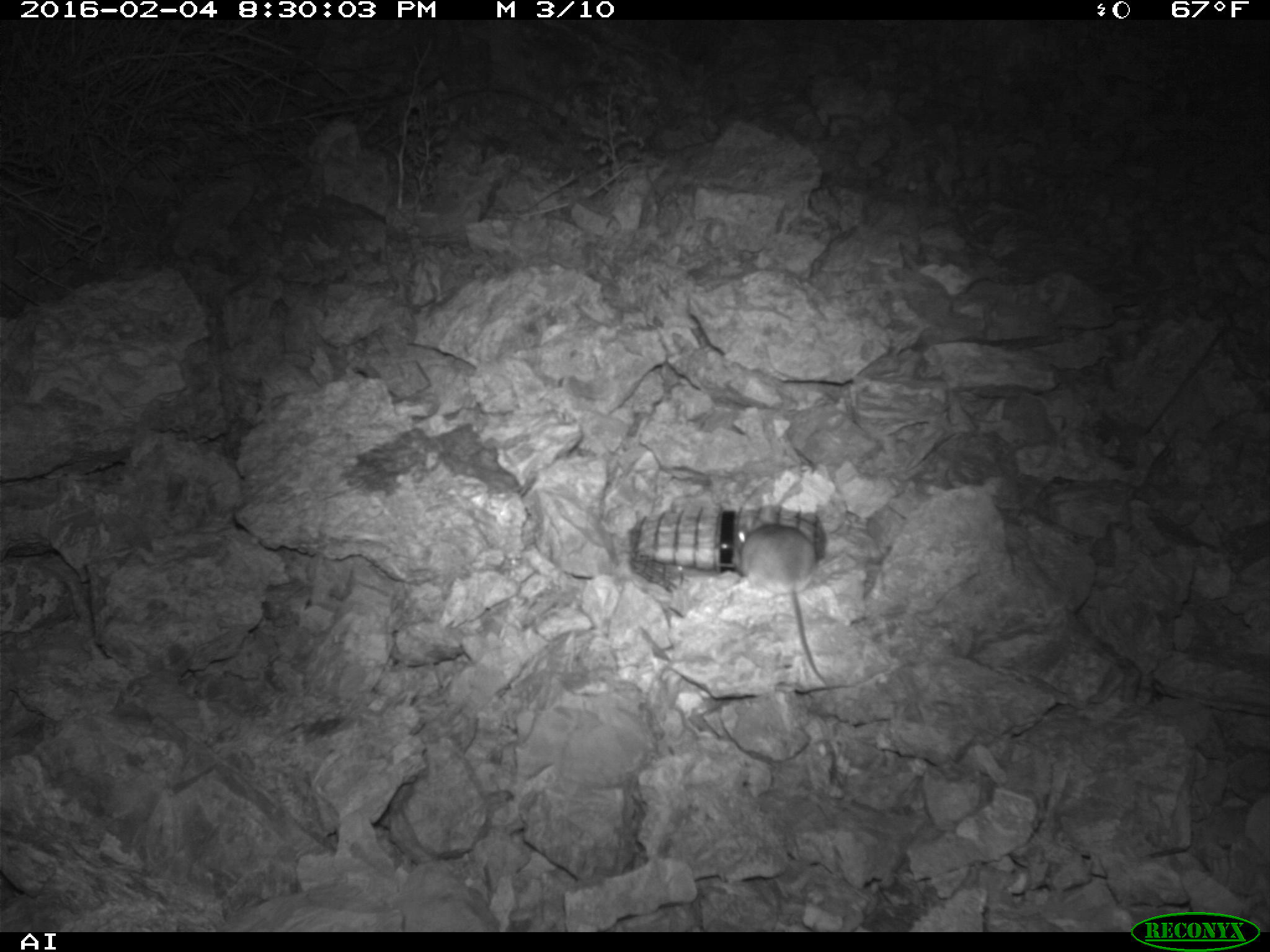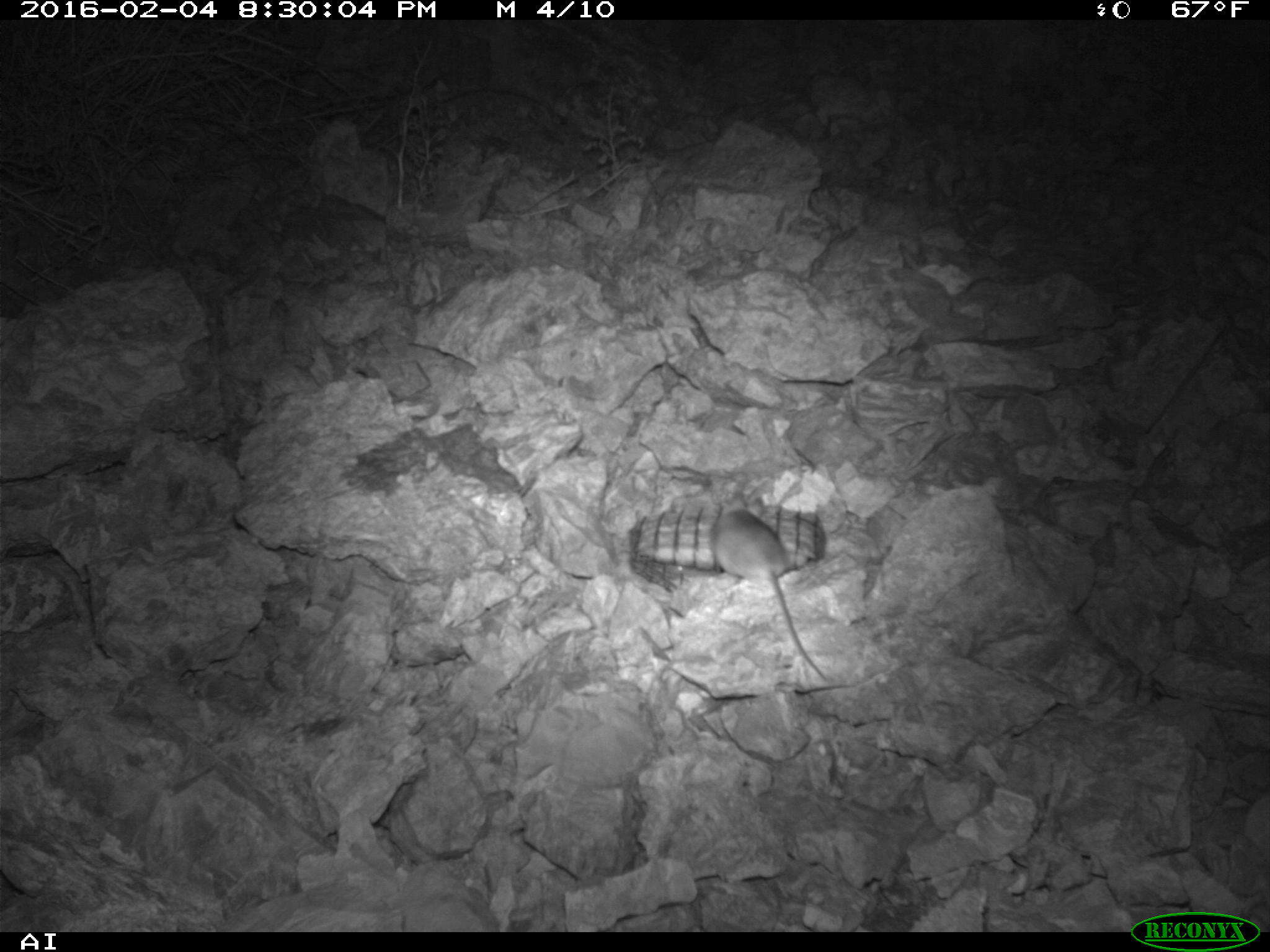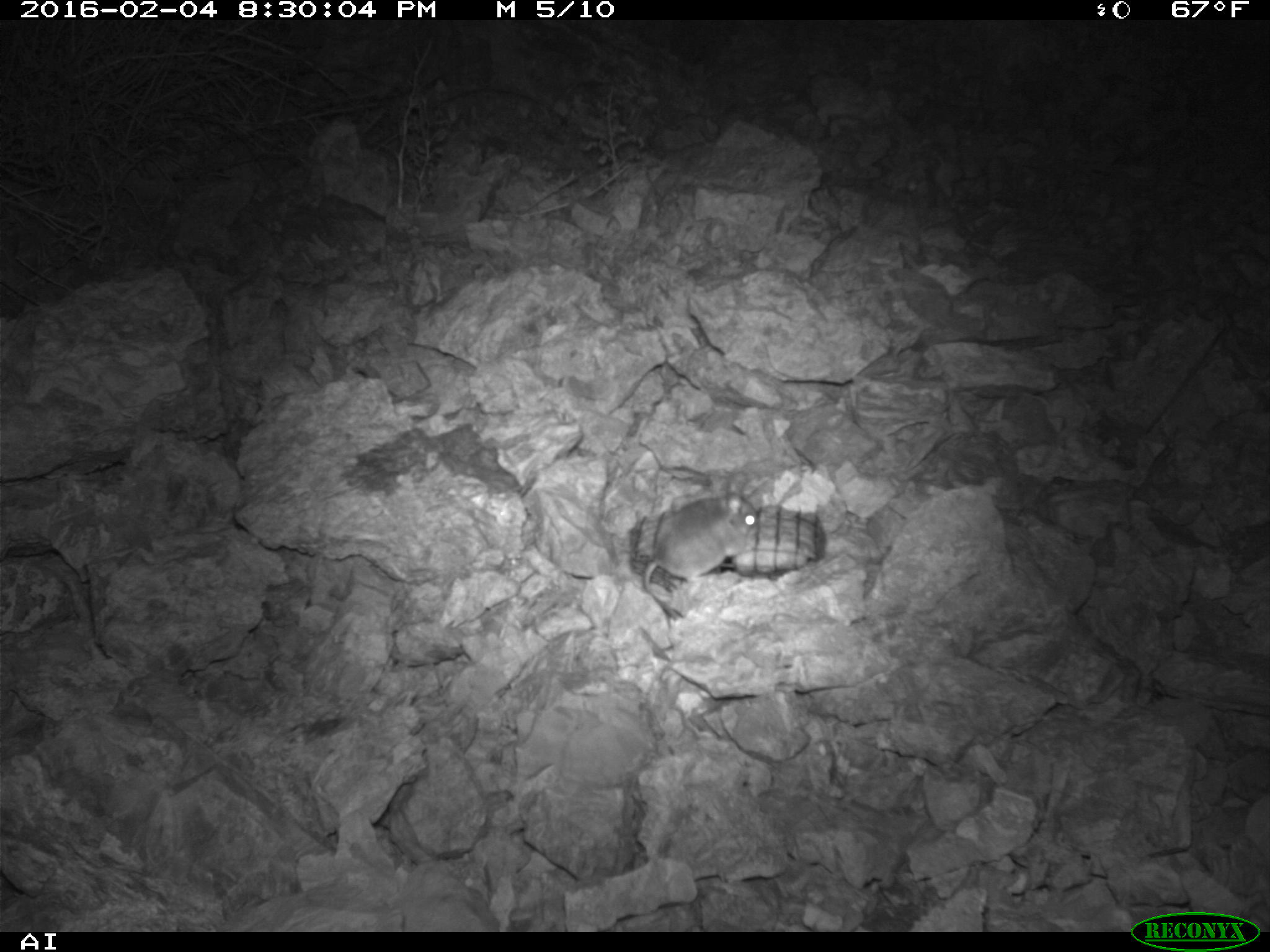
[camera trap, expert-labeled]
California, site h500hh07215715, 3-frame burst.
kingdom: Animalia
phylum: Chordata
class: Mammalia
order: Rodentia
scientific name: Rodentia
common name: rodent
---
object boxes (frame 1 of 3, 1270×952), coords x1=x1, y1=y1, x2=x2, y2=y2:
rodent: x1=736, y1=508, x2=824, y2=682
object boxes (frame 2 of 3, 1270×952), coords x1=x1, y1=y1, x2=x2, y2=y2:
rodent: x1=708, y1=507, x2=829, y2=682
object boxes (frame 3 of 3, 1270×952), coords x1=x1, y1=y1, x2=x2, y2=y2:
rodent: x1=641, y1=472, x2=762, y2=620